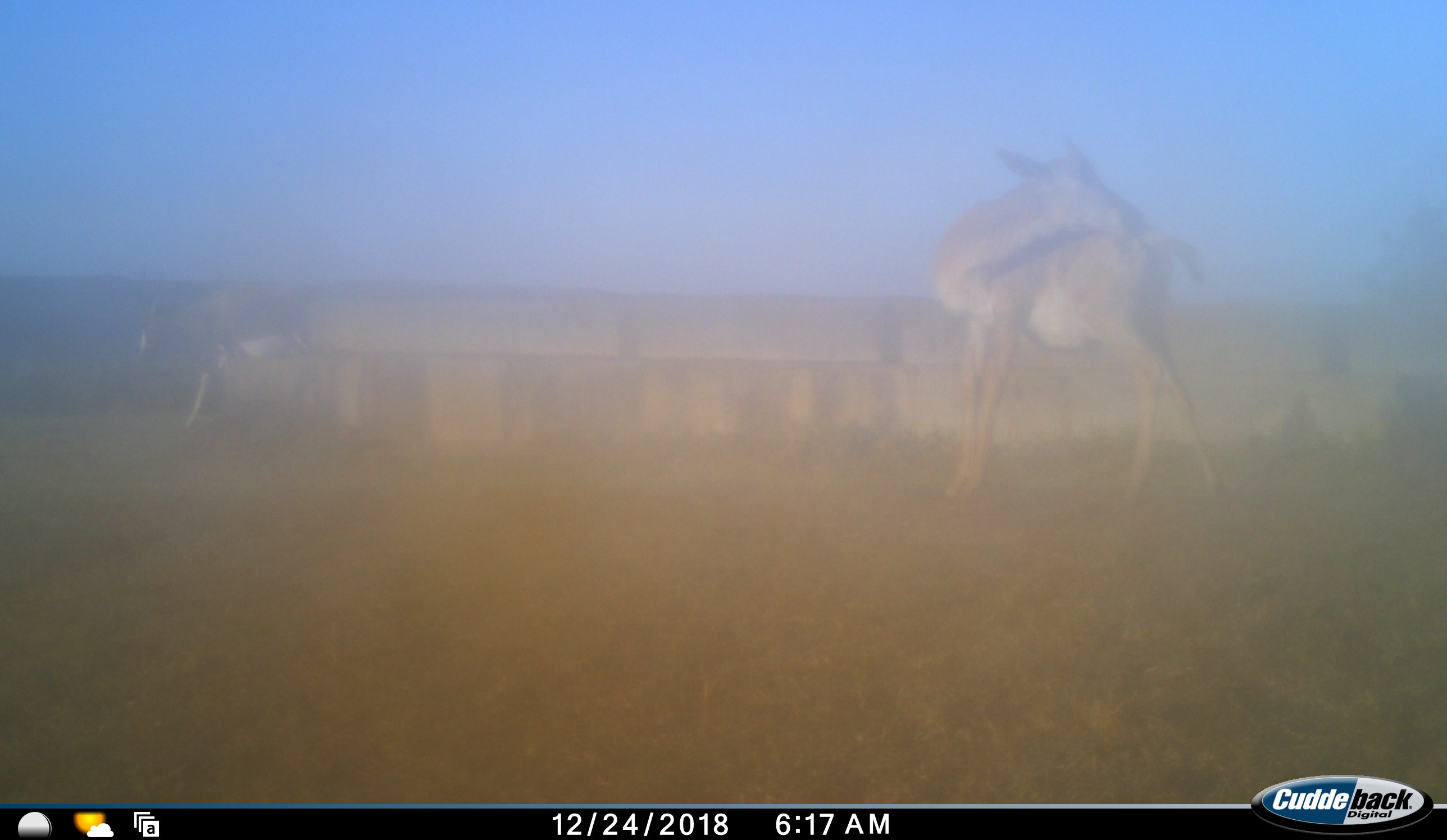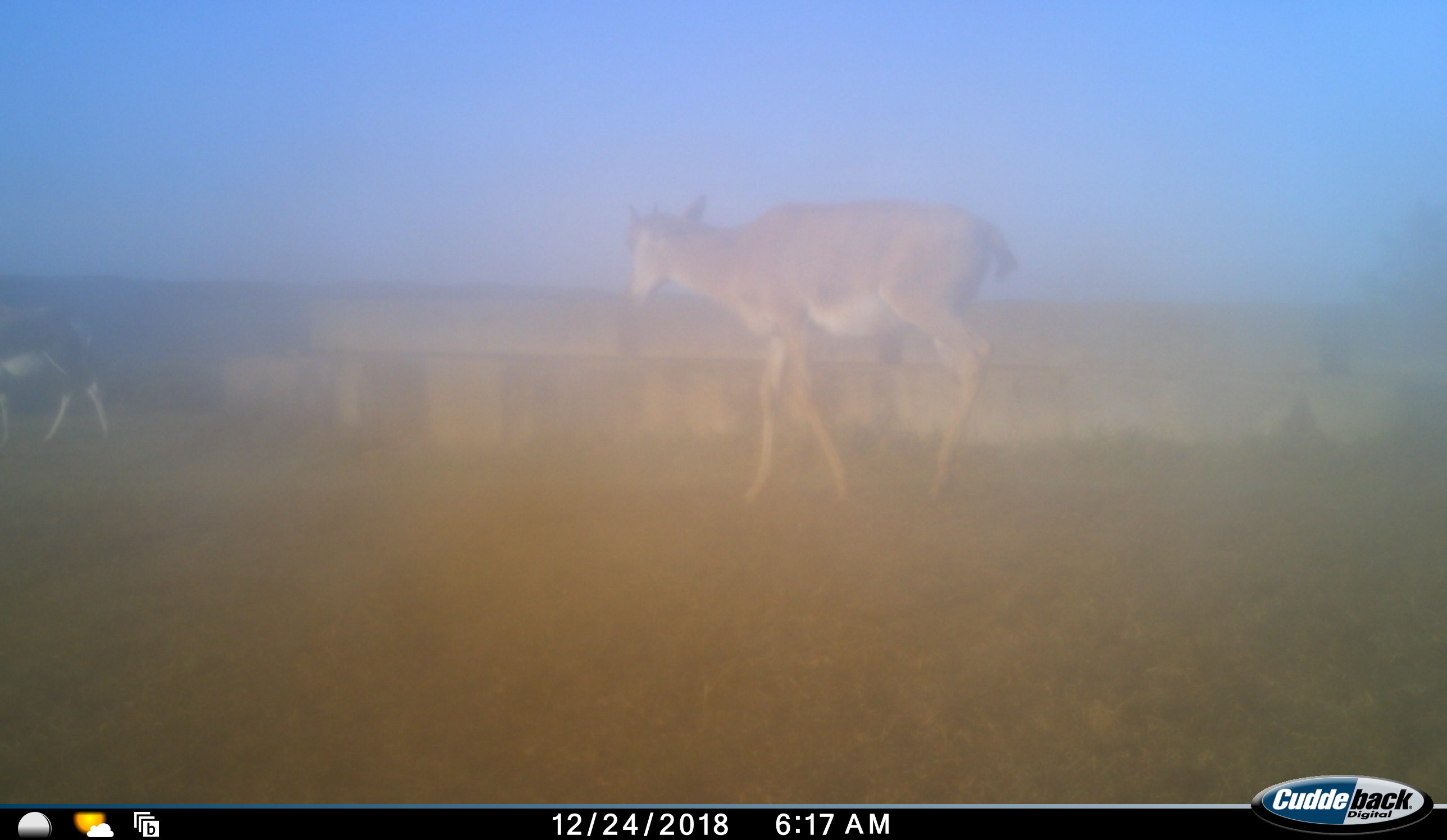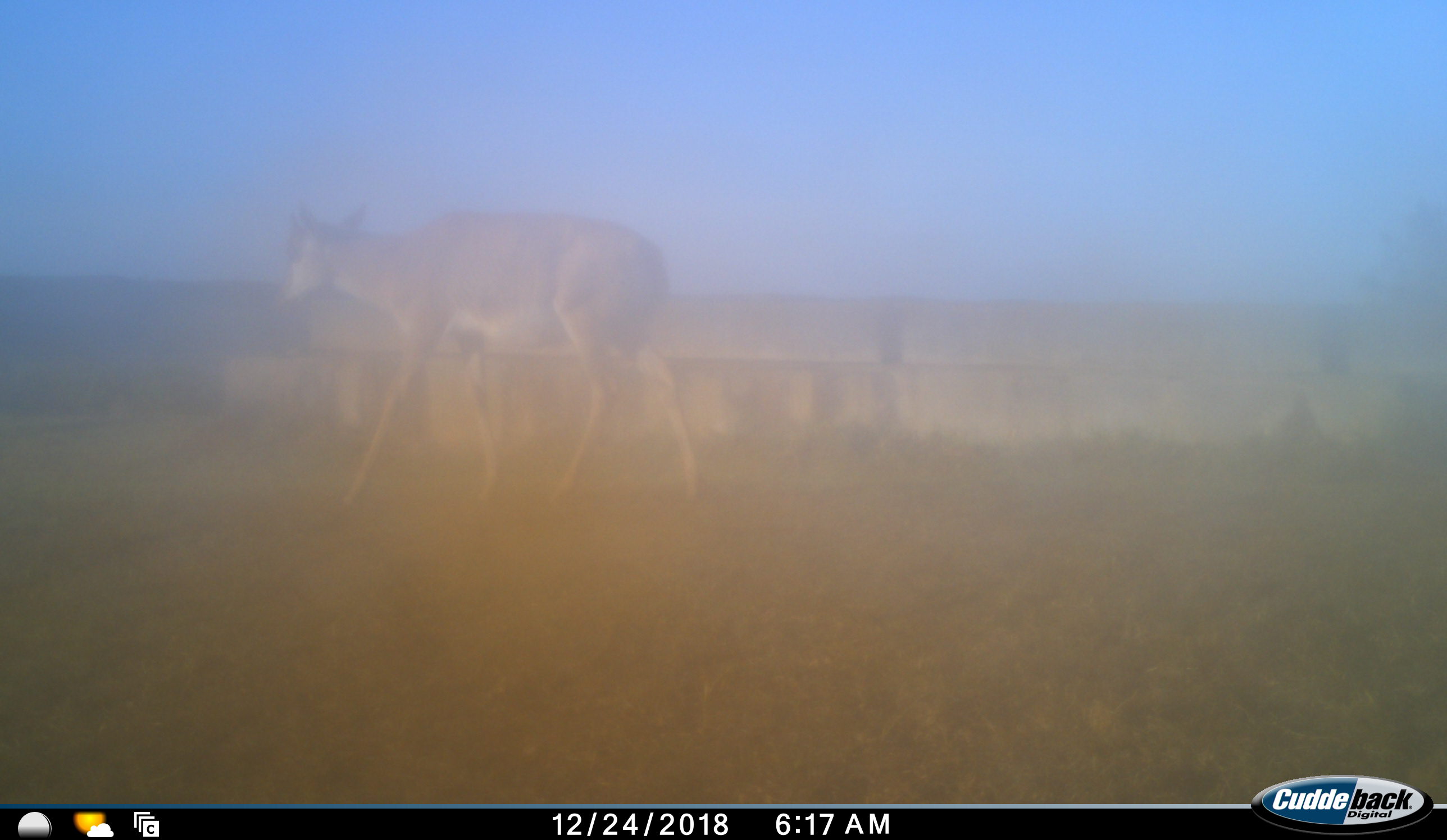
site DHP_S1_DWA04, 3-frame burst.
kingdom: Animalia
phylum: Chordata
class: Mammalia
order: Artiodactyla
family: Bovidae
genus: Damaliscus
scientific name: Damaliscus pygargus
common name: bontebok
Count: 2.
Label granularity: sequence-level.